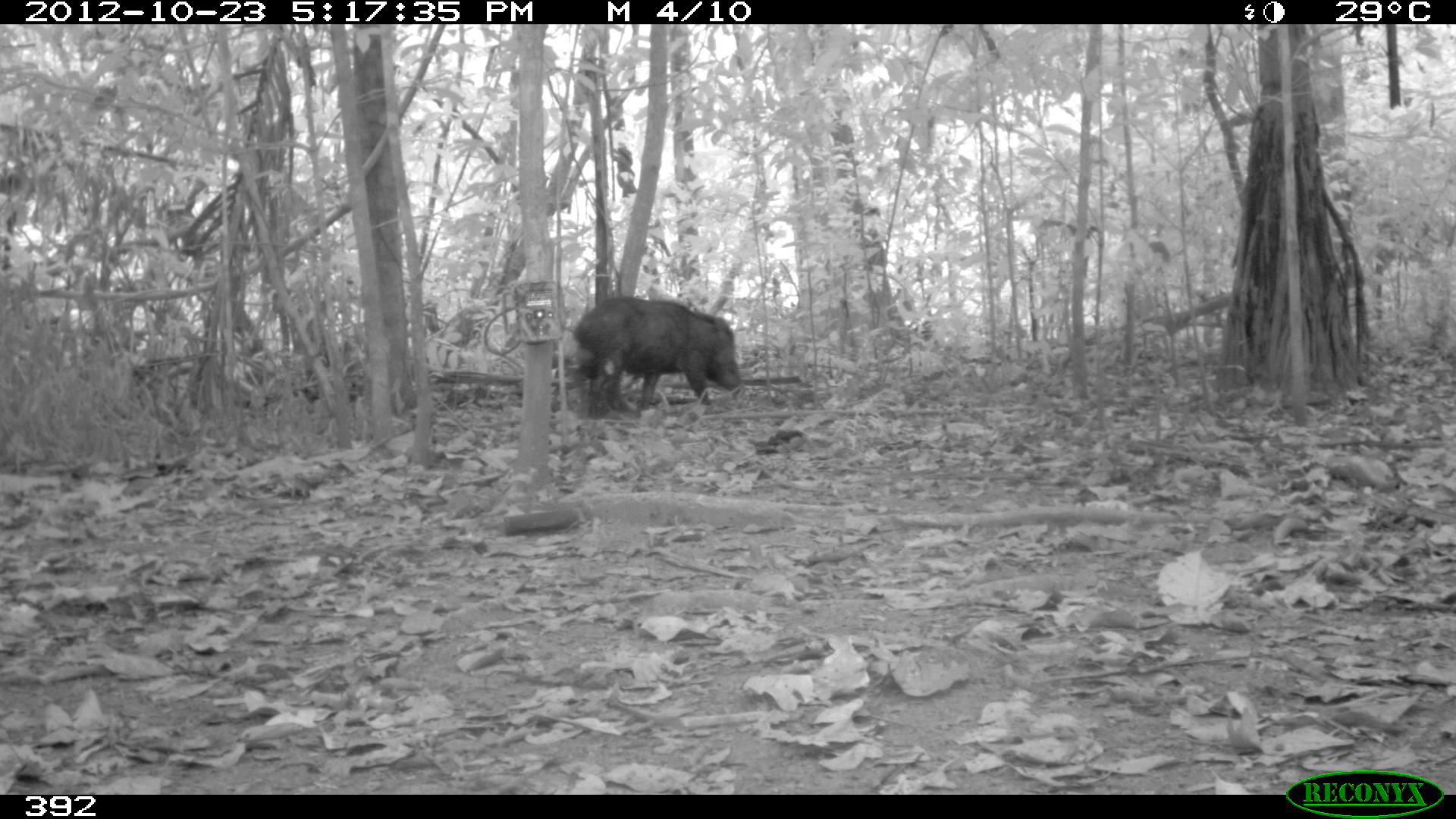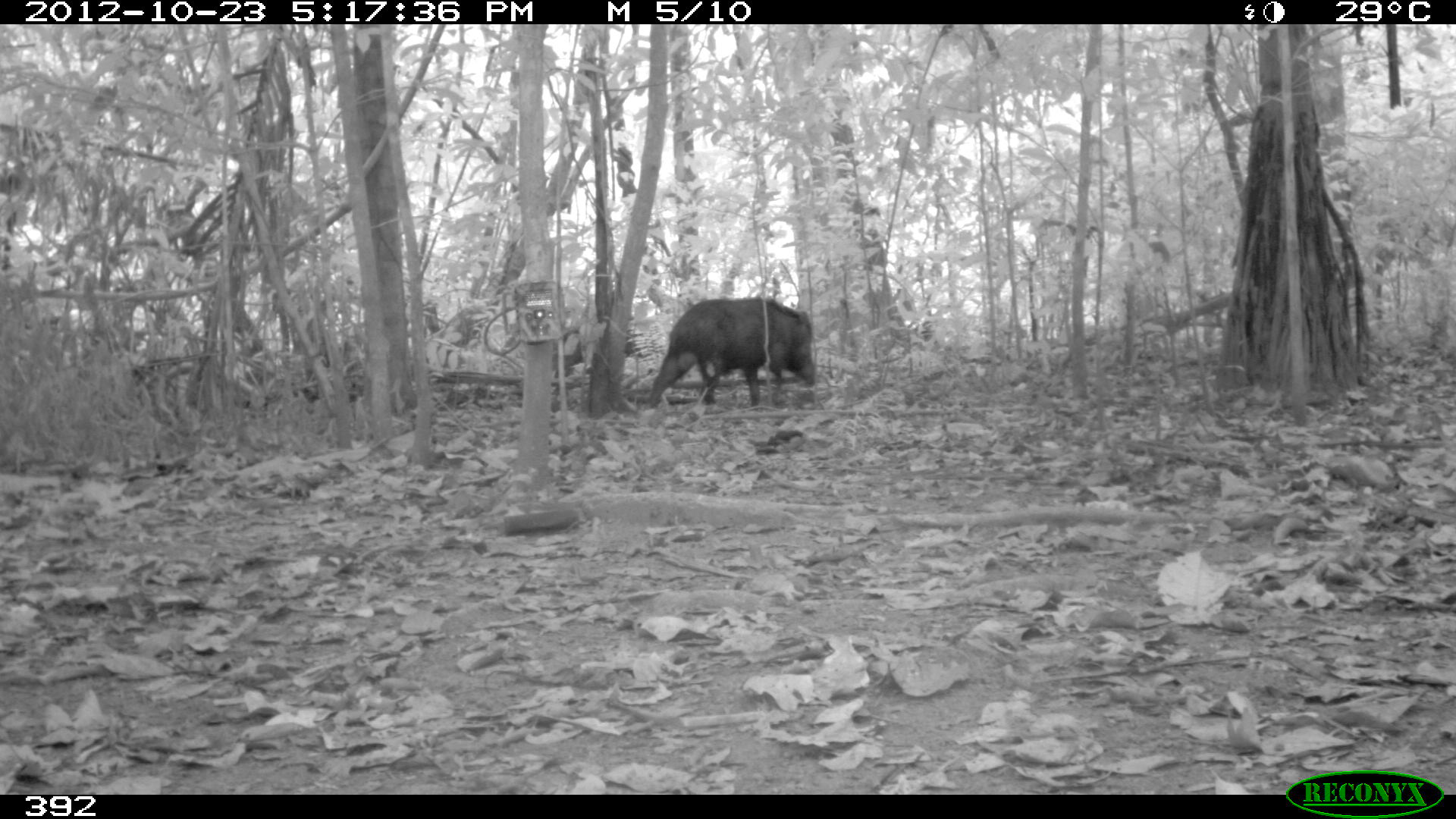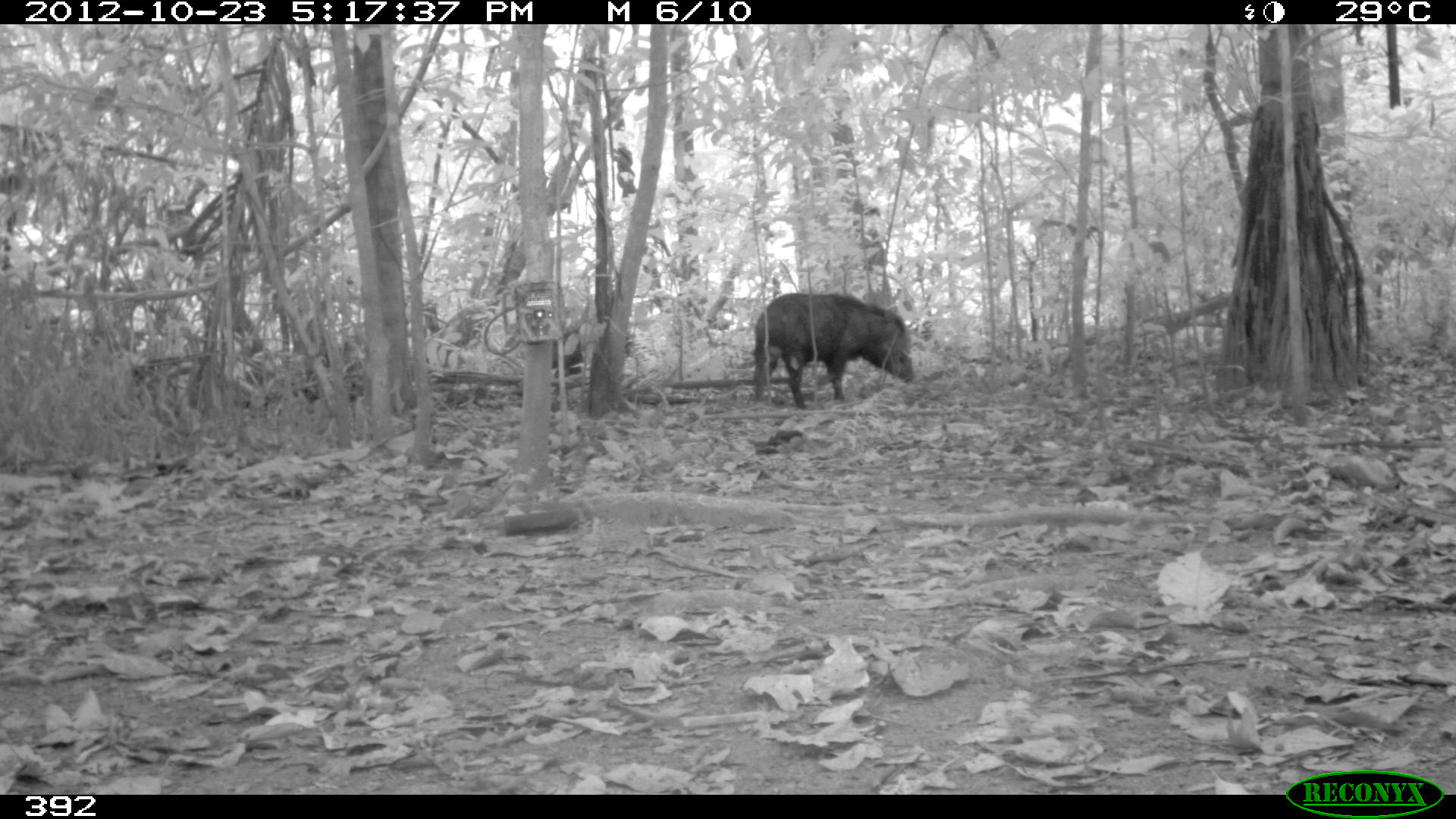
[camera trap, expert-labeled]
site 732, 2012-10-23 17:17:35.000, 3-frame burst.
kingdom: Animalia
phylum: Chordata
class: Mammalia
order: Artiodactyla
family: Tayassuidae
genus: Tayassu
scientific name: Tayassu pecari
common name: white-lipped peccary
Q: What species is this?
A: Tayassu pecari (white-lipped peccary).